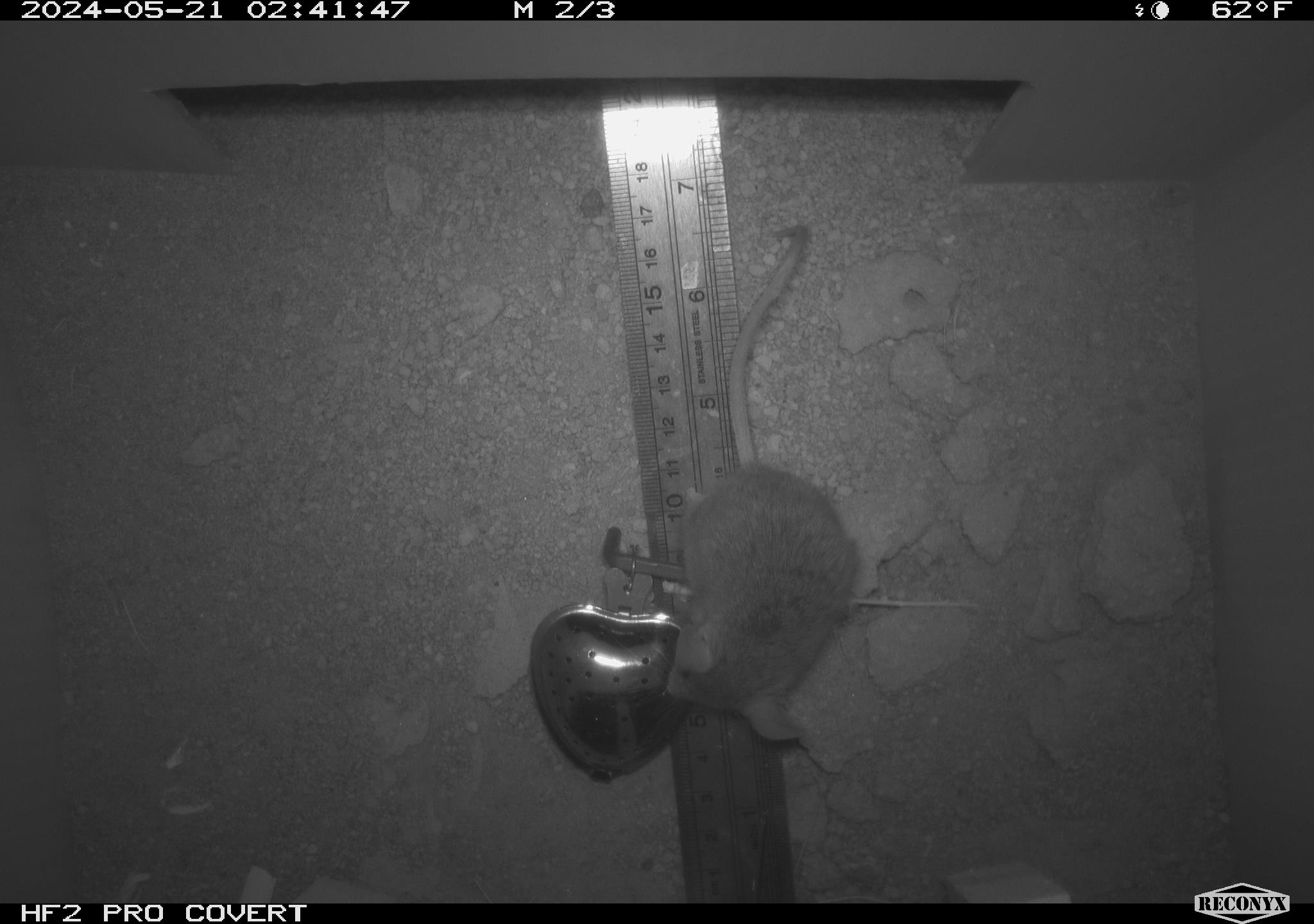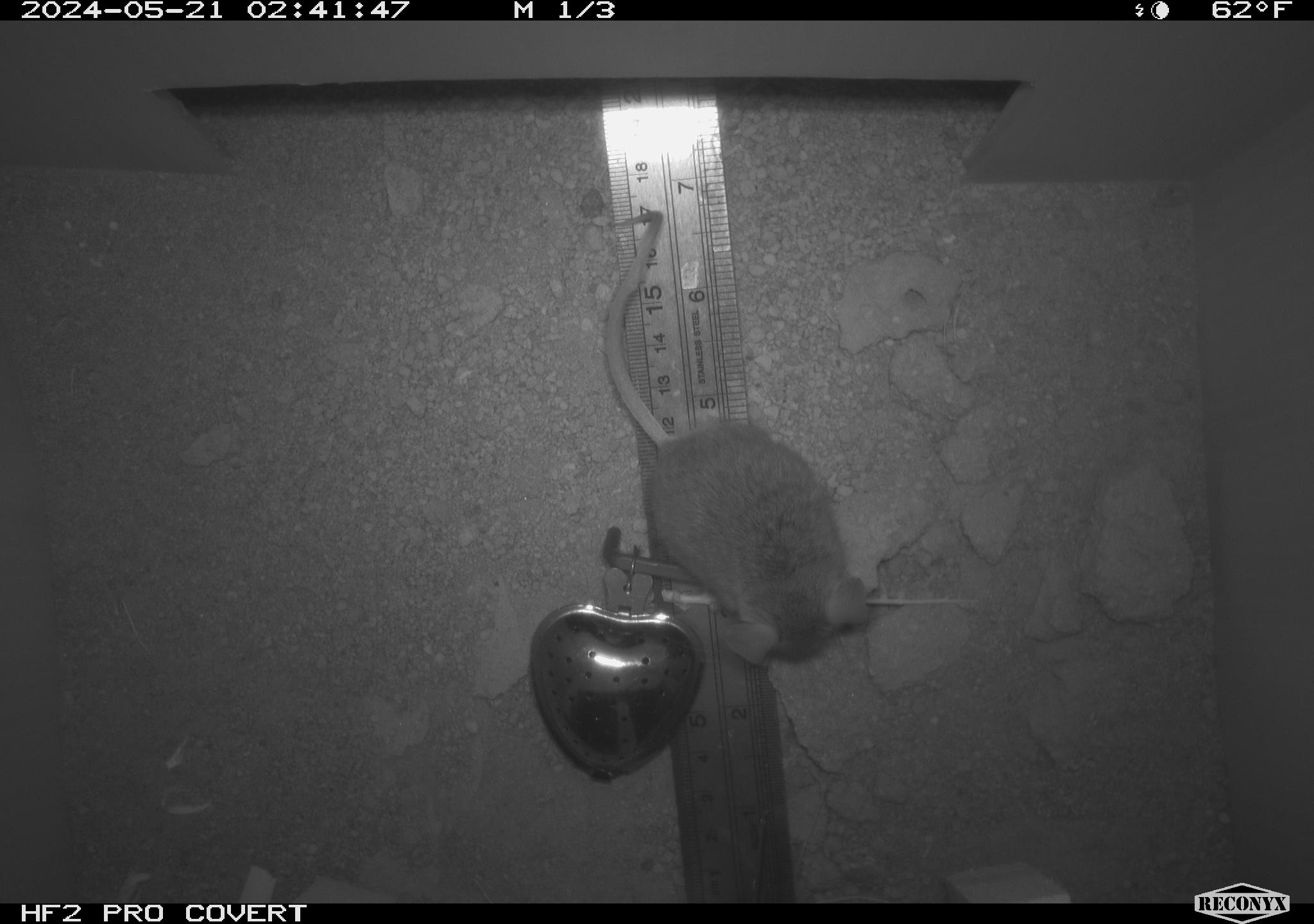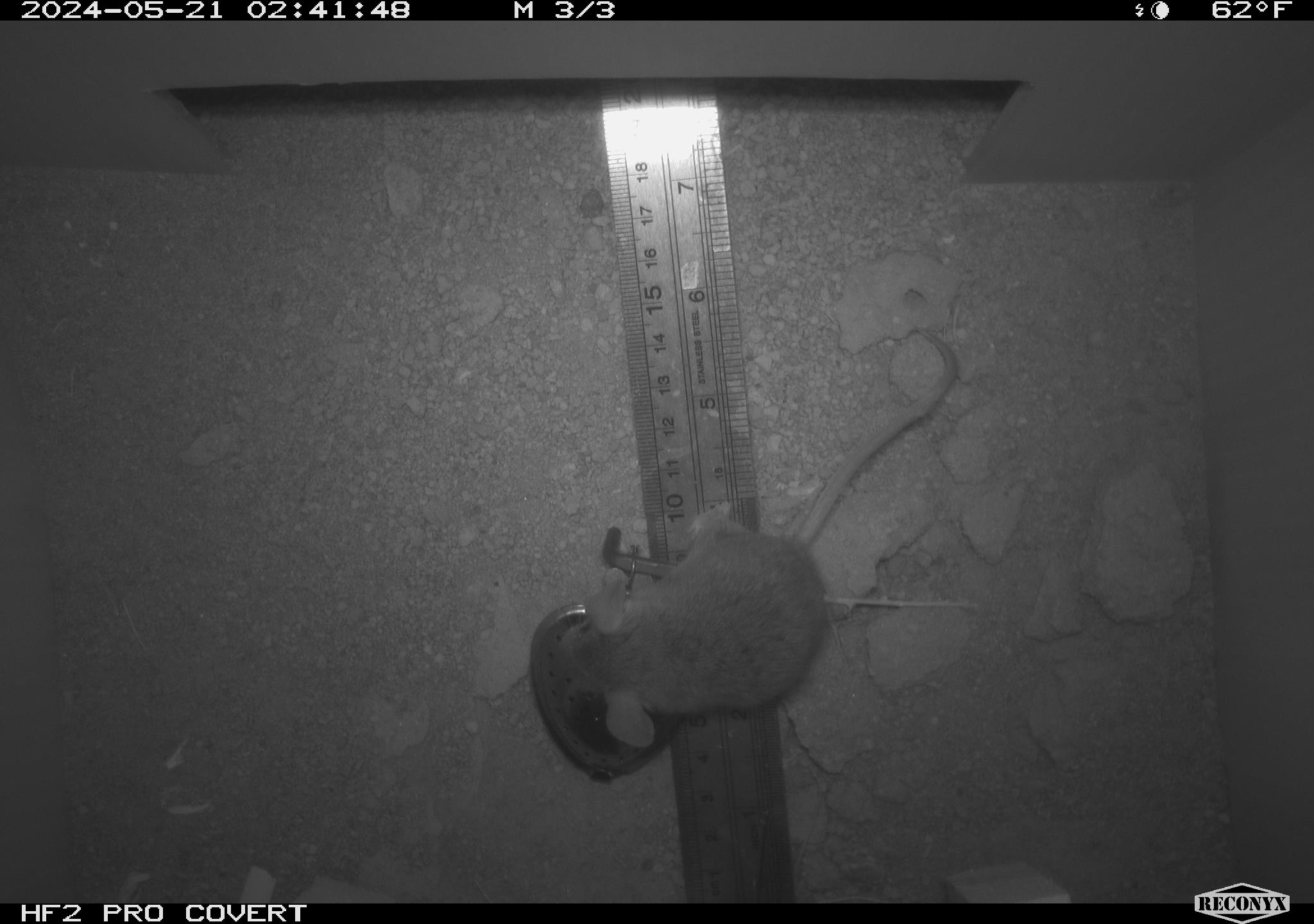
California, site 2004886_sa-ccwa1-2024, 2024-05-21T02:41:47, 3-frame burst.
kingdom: Animalia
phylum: Chordata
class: Mammalia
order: Rodentia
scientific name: Rodentia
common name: mouse species